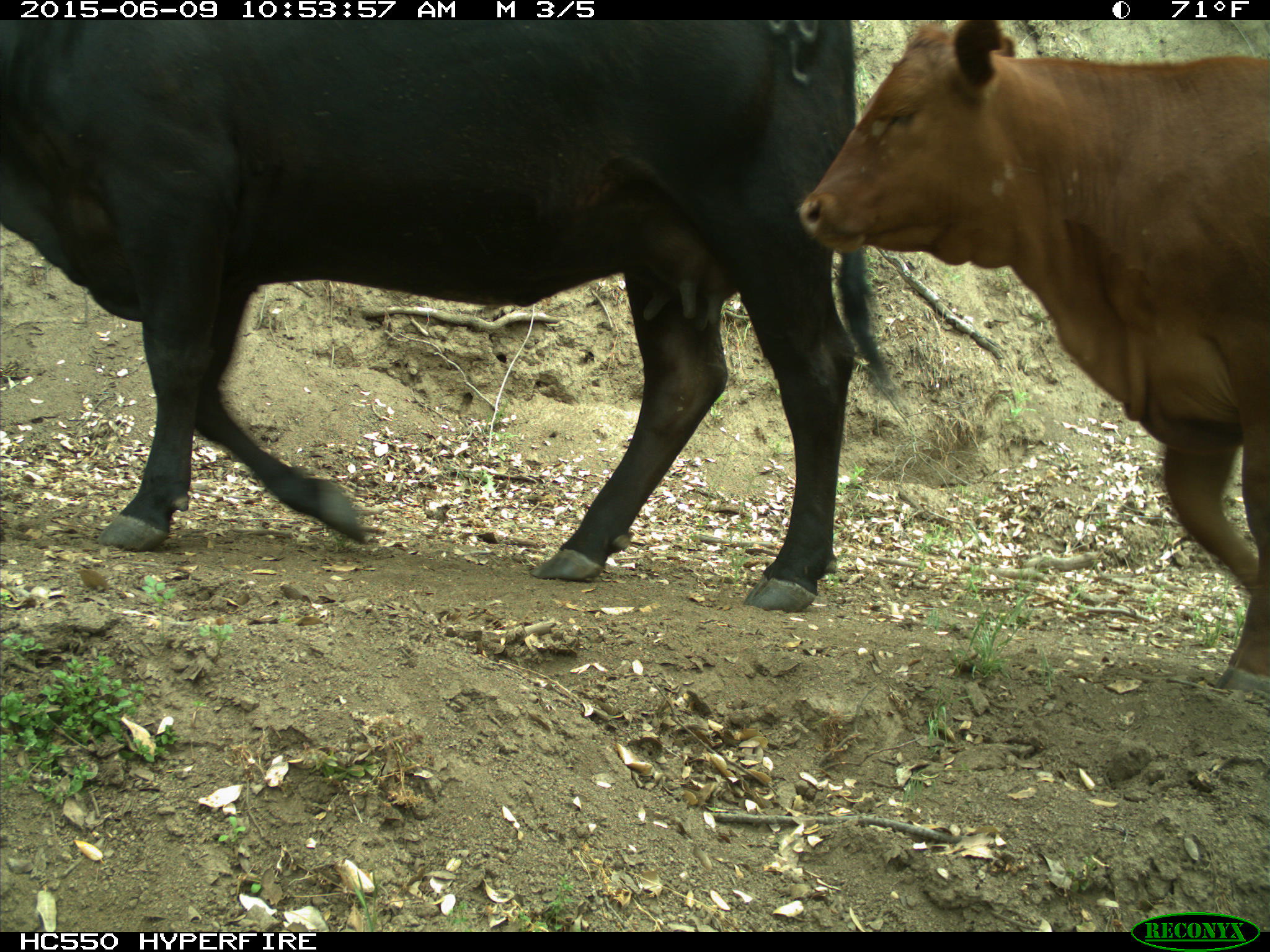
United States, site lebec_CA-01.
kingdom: Animalia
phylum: Chordata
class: Mammalia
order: Artiodactyla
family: Bovidae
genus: Bos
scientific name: Bos taurus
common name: domestic cow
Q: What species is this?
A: Bos taurus (domestic cow).